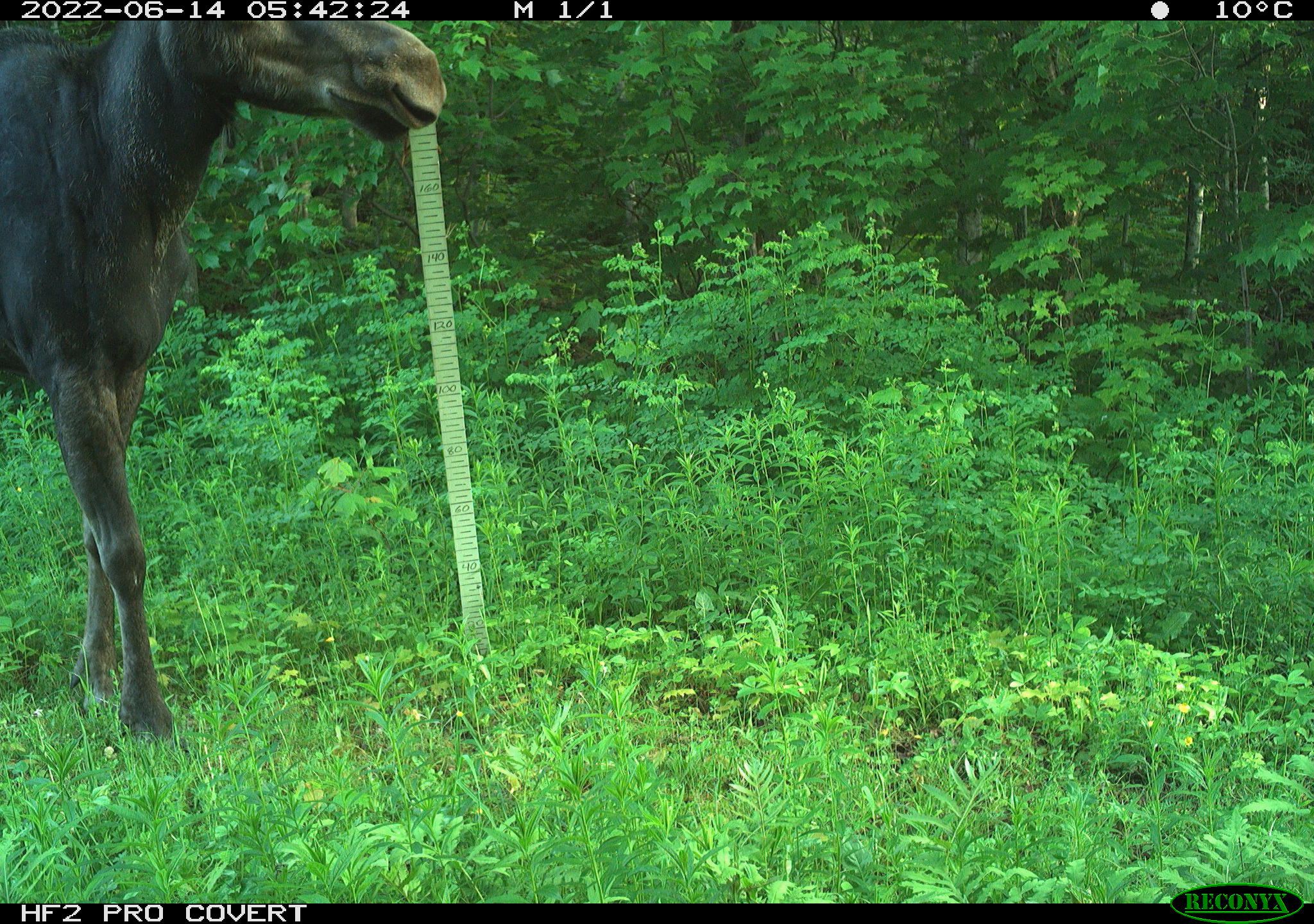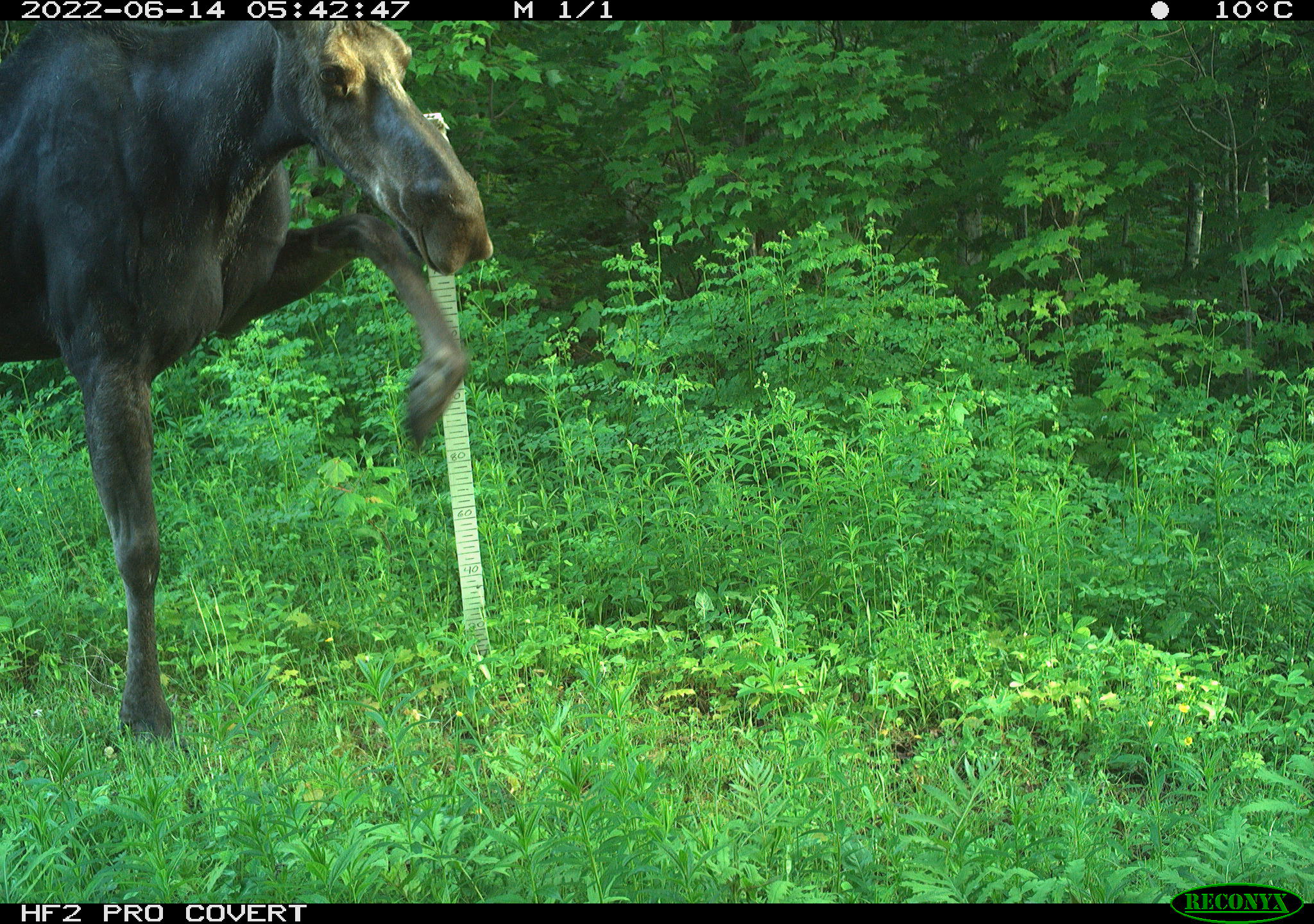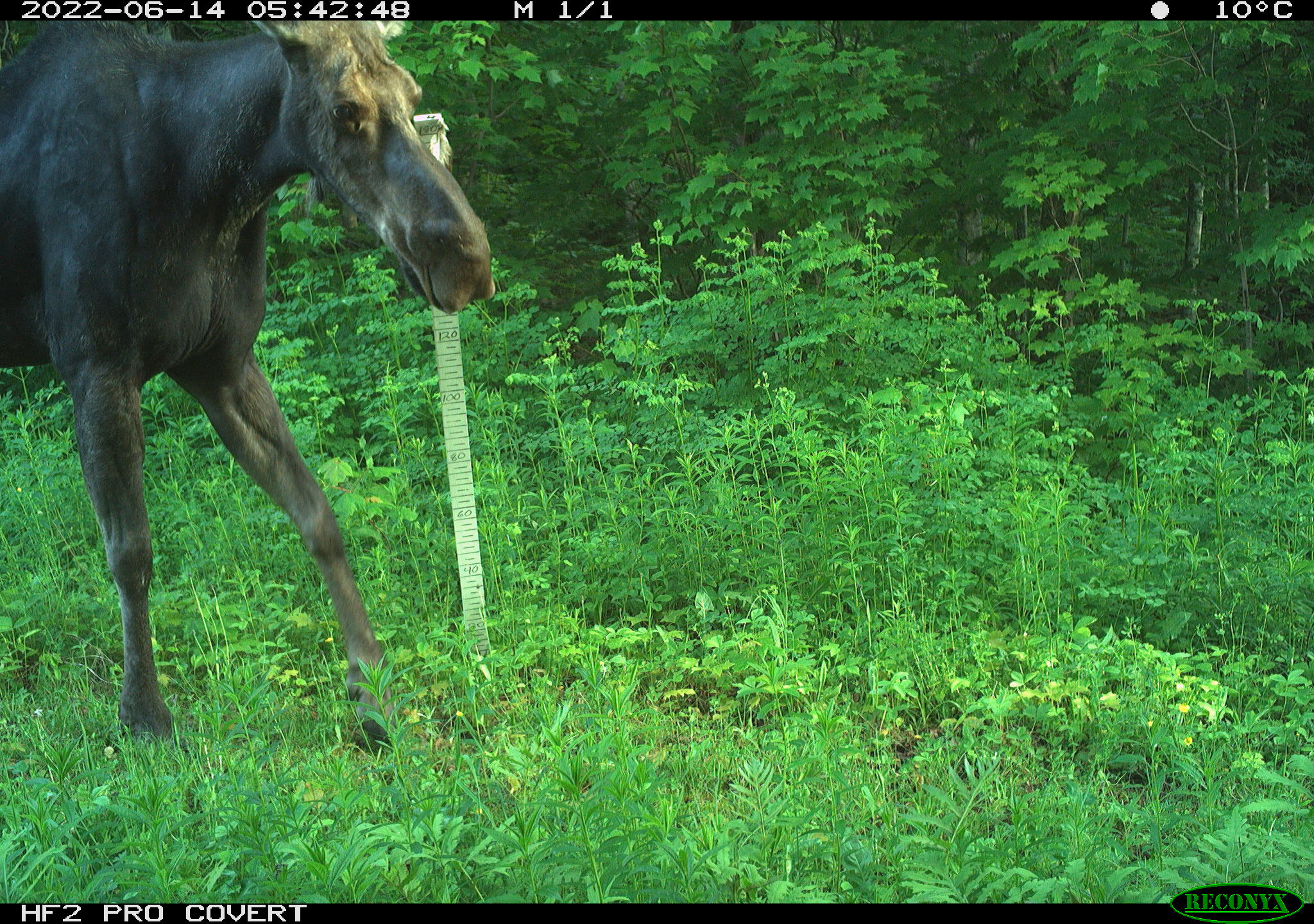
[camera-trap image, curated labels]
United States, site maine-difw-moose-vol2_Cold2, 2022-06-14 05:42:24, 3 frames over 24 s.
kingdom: Animalia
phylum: Chordata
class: Mammalia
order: Artiodactyla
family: Cervidae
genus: Alces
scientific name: Alces alces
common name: moose